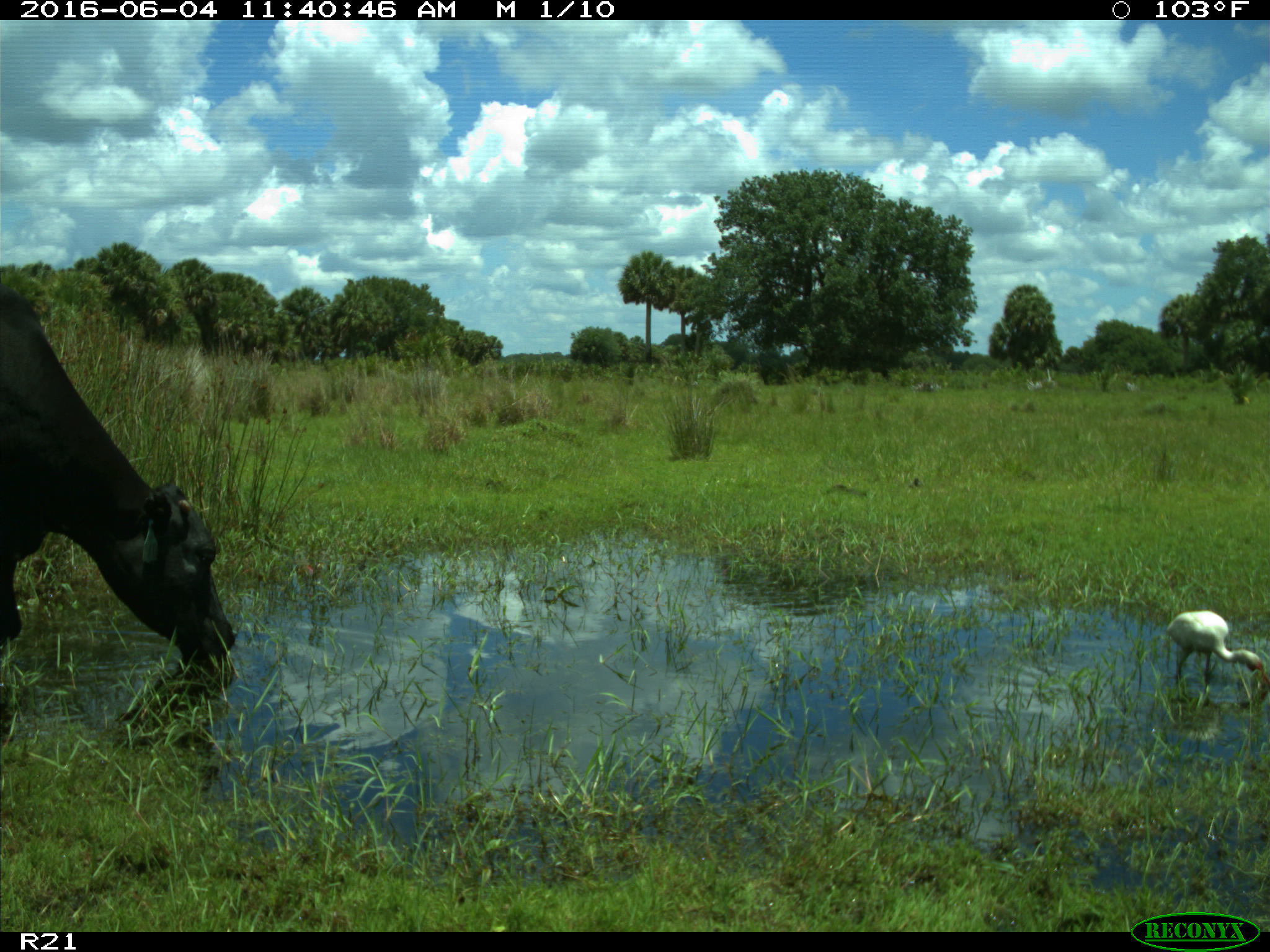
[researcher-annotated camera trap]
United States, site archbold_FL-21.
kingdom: Animalia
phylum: Chordata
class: Mammalia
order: Artiodactyla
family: Bovidae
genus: Bos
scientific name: Bos taurus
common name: domestic cow